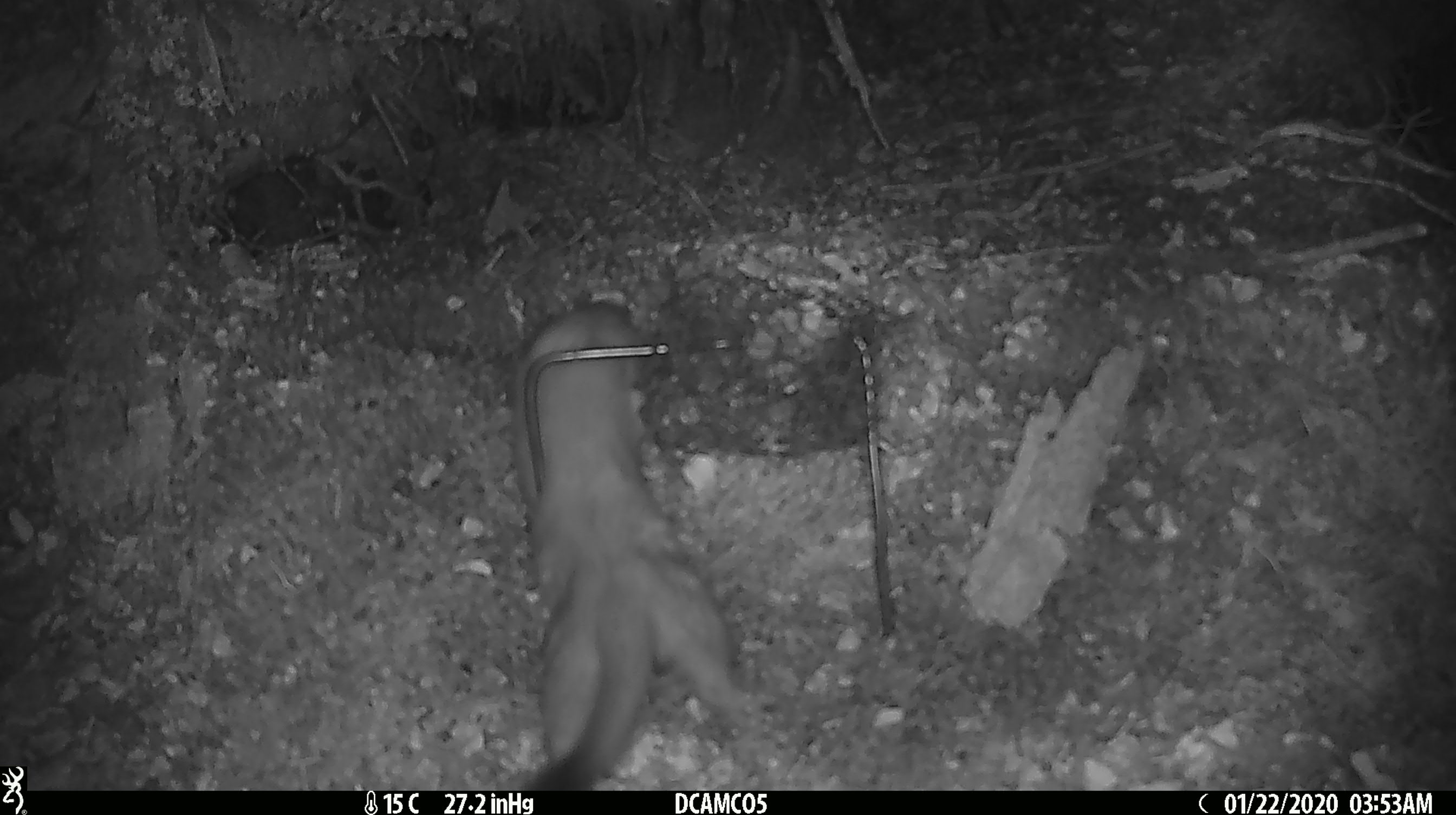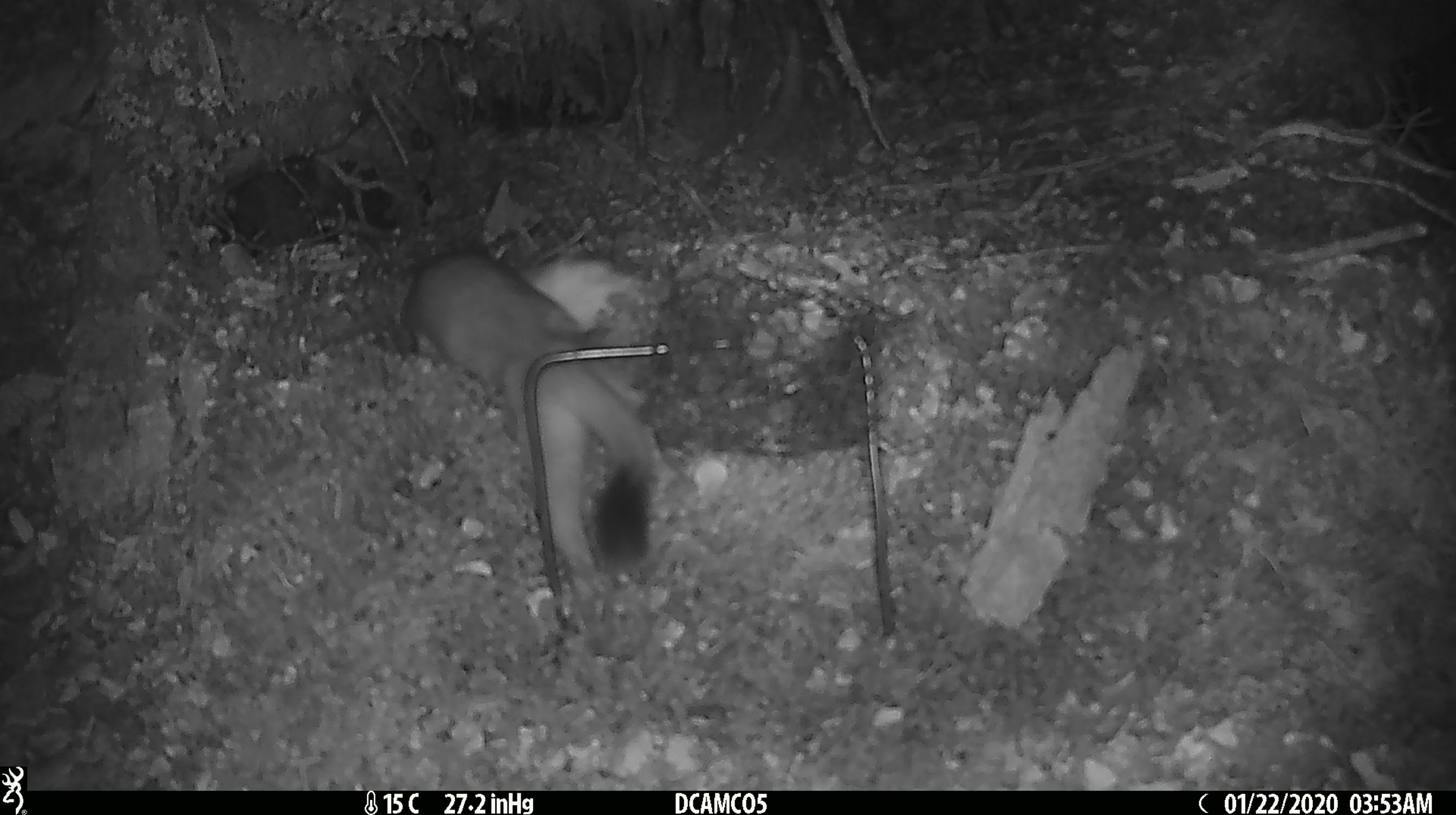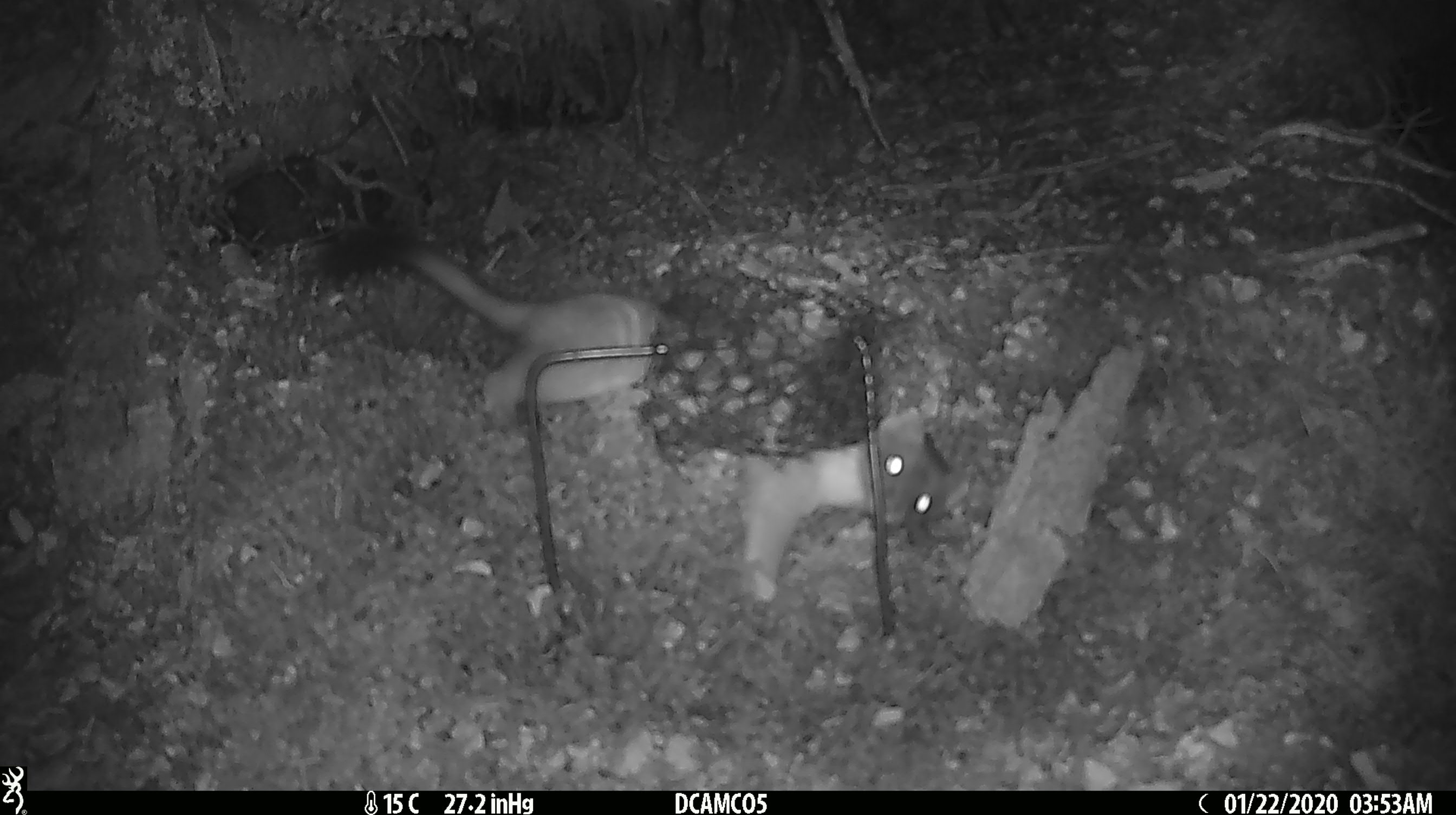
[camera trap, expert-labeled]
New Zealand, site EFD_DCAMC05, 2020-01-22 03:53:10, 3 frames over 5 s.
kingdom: Animalia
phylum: Chordata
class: Mammalia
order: Carnivora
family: Mustelidae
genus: Mustela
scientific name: Mustela erminea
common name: stoat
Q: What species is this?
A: Stoat (Mustela erminea).